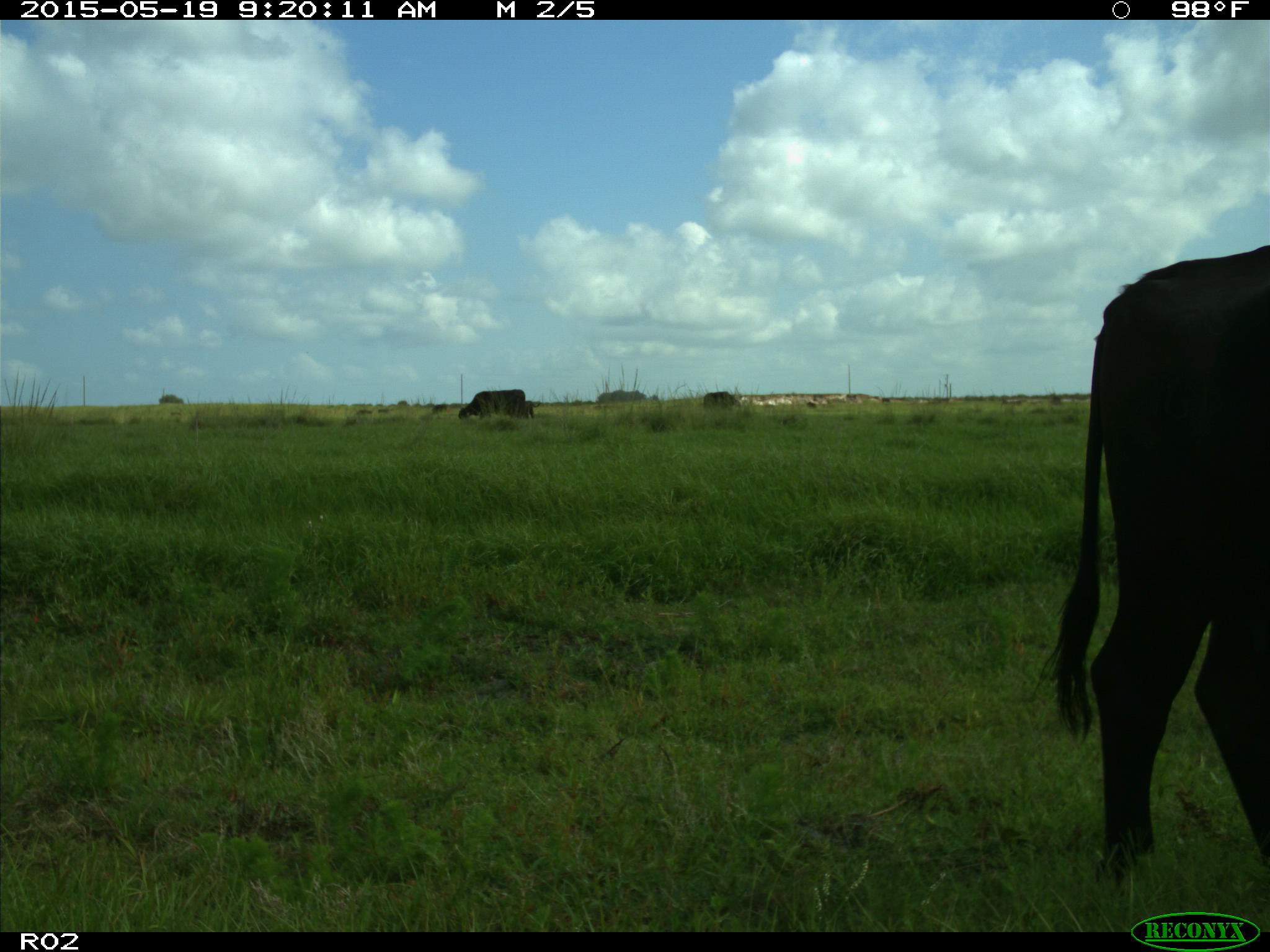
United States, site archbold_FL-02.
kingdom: Animalia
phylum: Chordata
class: Mammalia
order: Artiodactyla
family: Bovidae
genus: Bos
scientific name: Bos taurus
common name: domestic cow